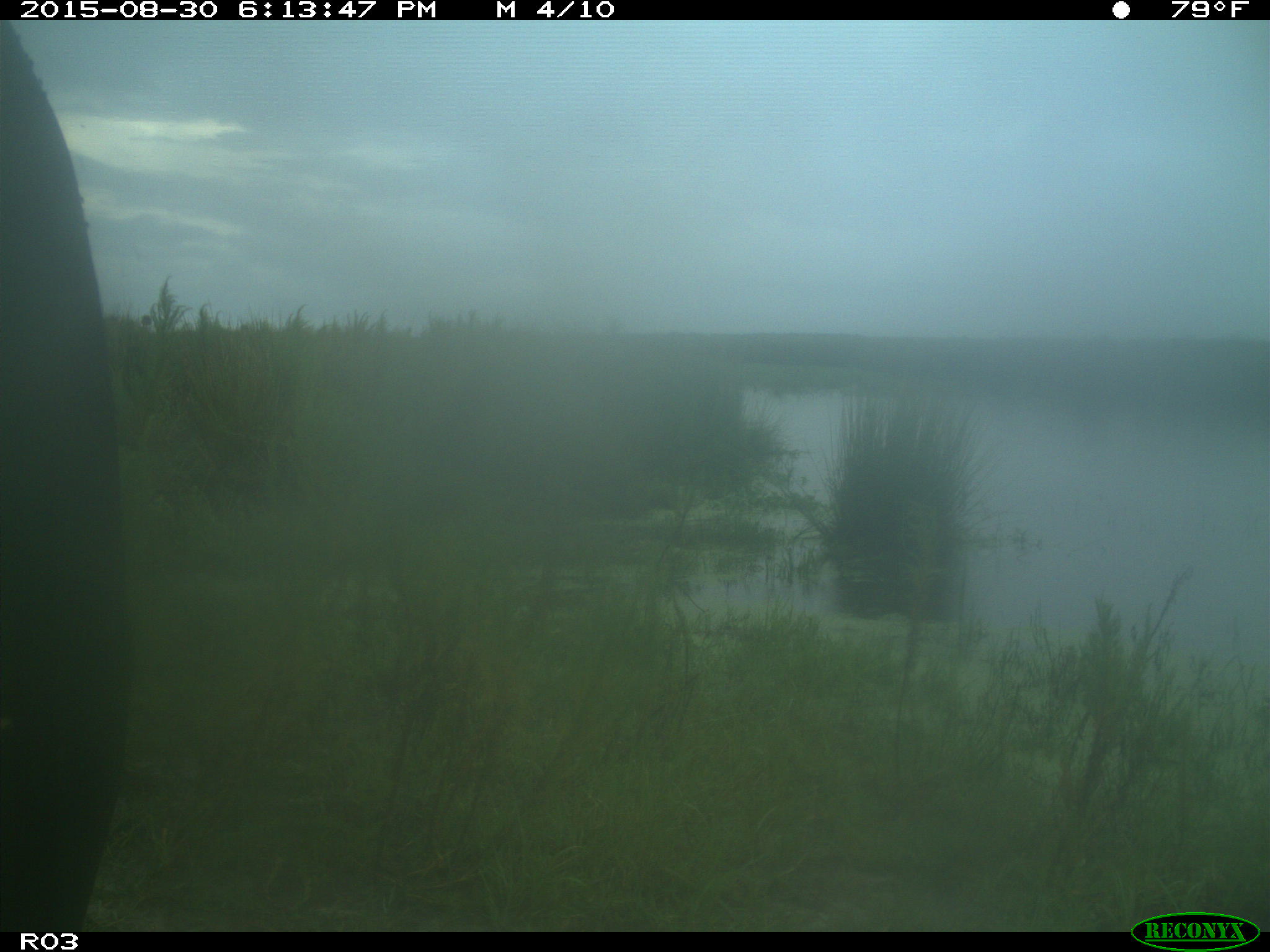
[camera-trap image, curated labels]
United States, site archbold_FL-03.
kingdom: Animalia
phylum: Chordata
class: Mammalia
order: Artiodactyla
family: Bovidae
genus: Bos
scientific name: Bos taurus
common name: domestic cow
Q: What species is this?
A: Bos taurus (domestic cow).